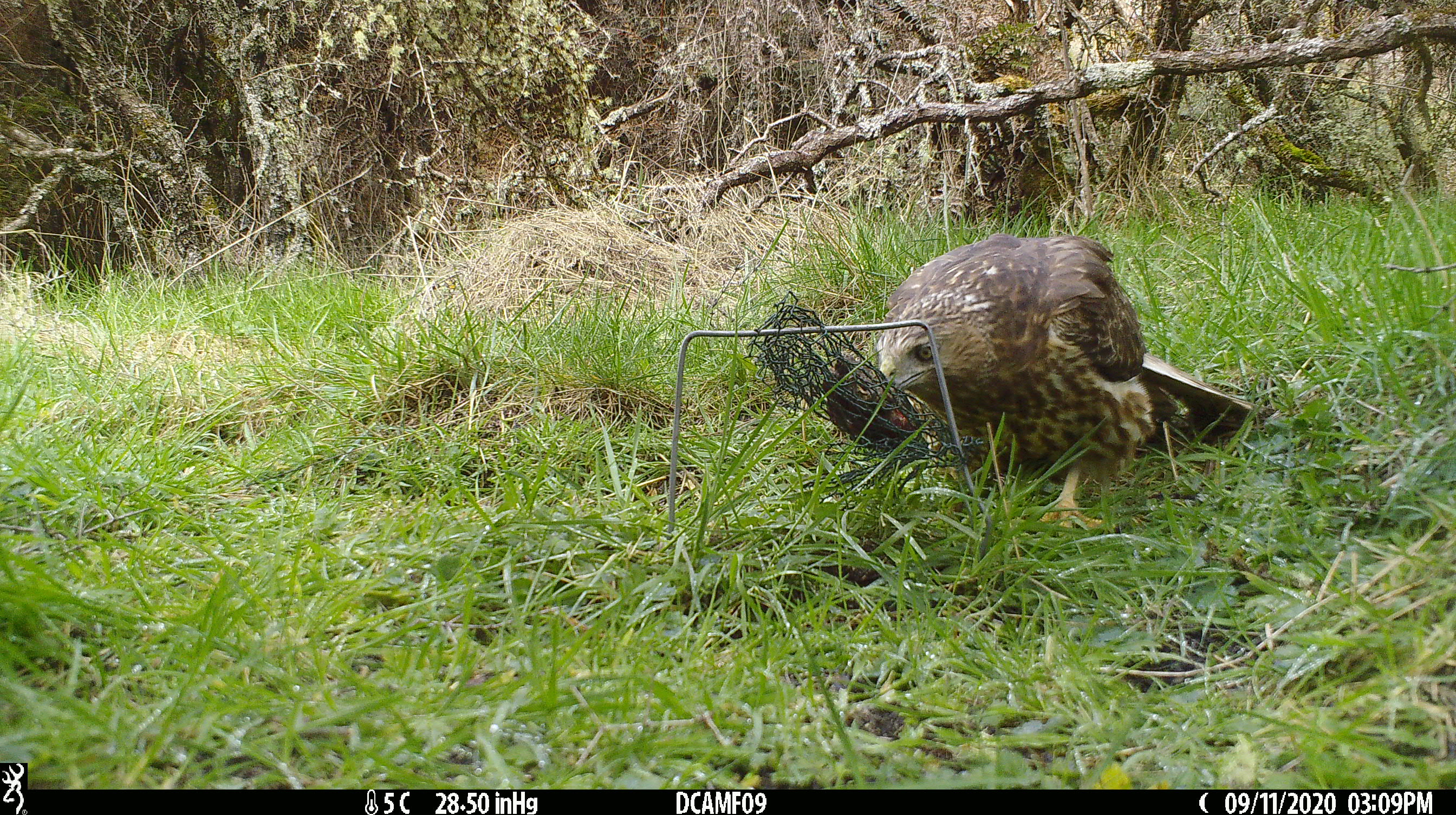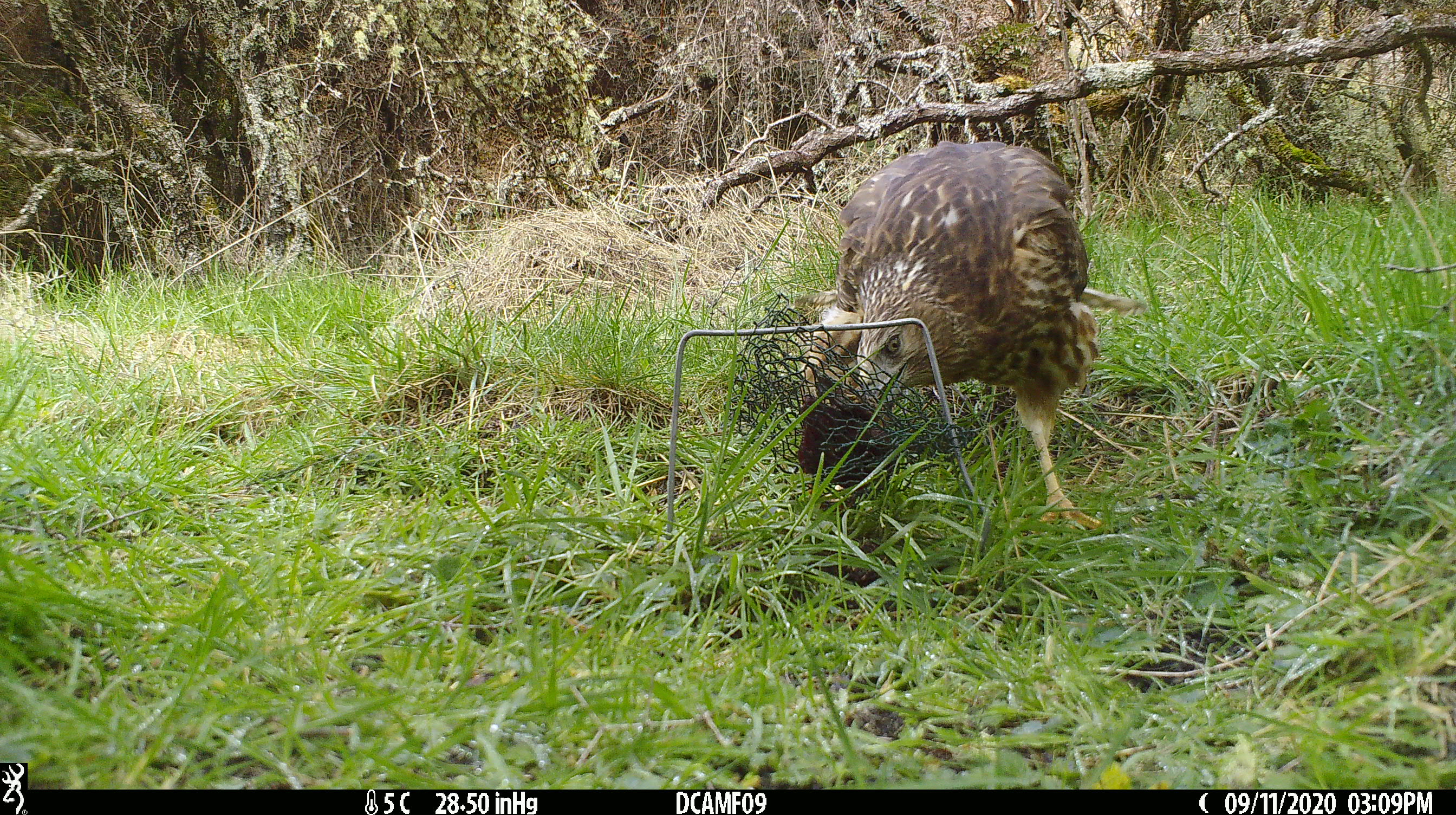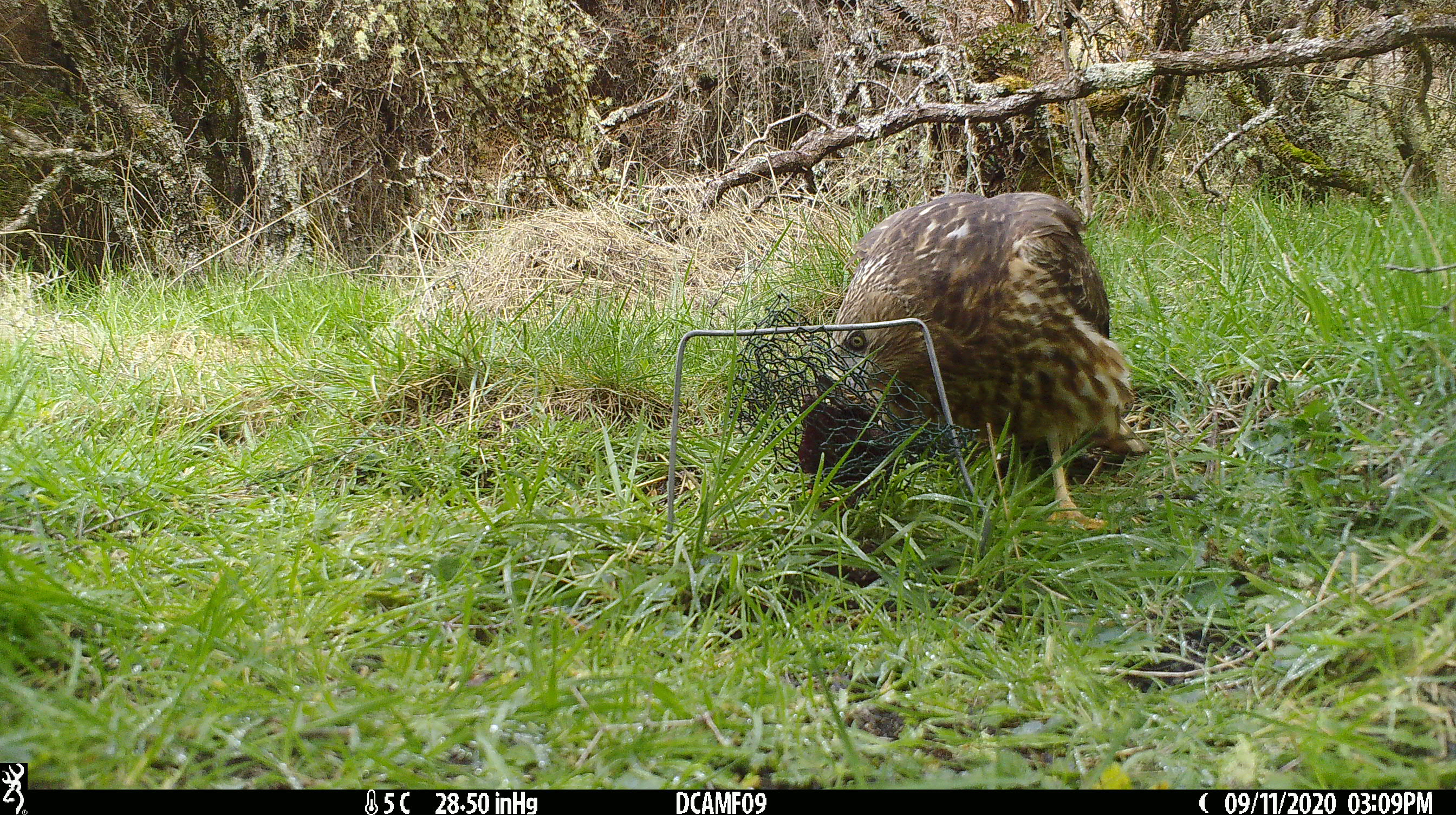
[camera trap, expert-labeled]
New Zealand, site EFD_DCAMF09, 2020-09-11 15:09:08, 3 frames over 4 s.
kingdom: Animalia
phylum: Chordata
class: Aves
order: Accipitriformes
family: Accipitridae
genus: Circus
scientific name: Circus approximans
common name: swamp harrier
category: harrier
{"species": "harrier (swamp harrier) (Circus approximans)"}